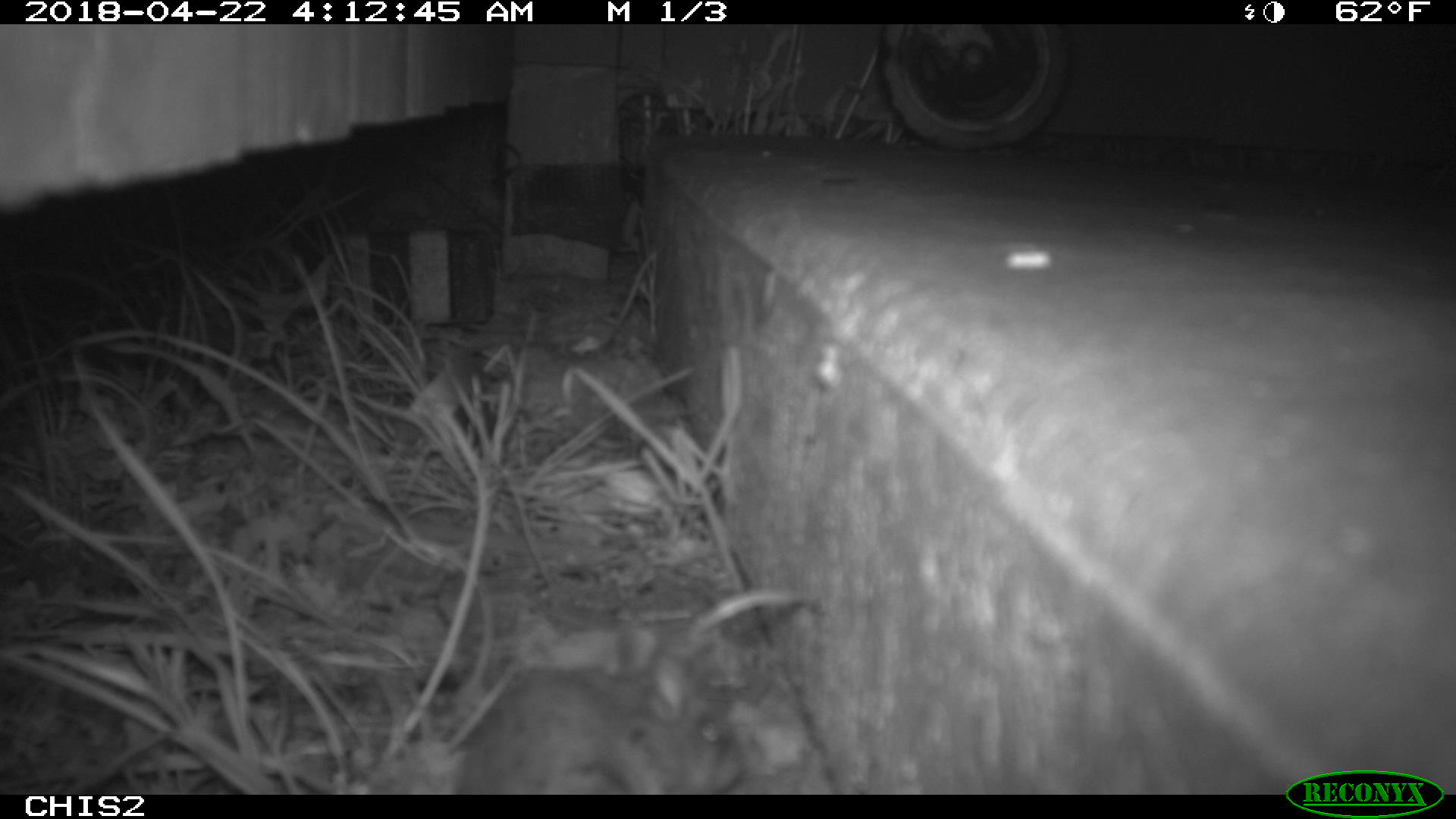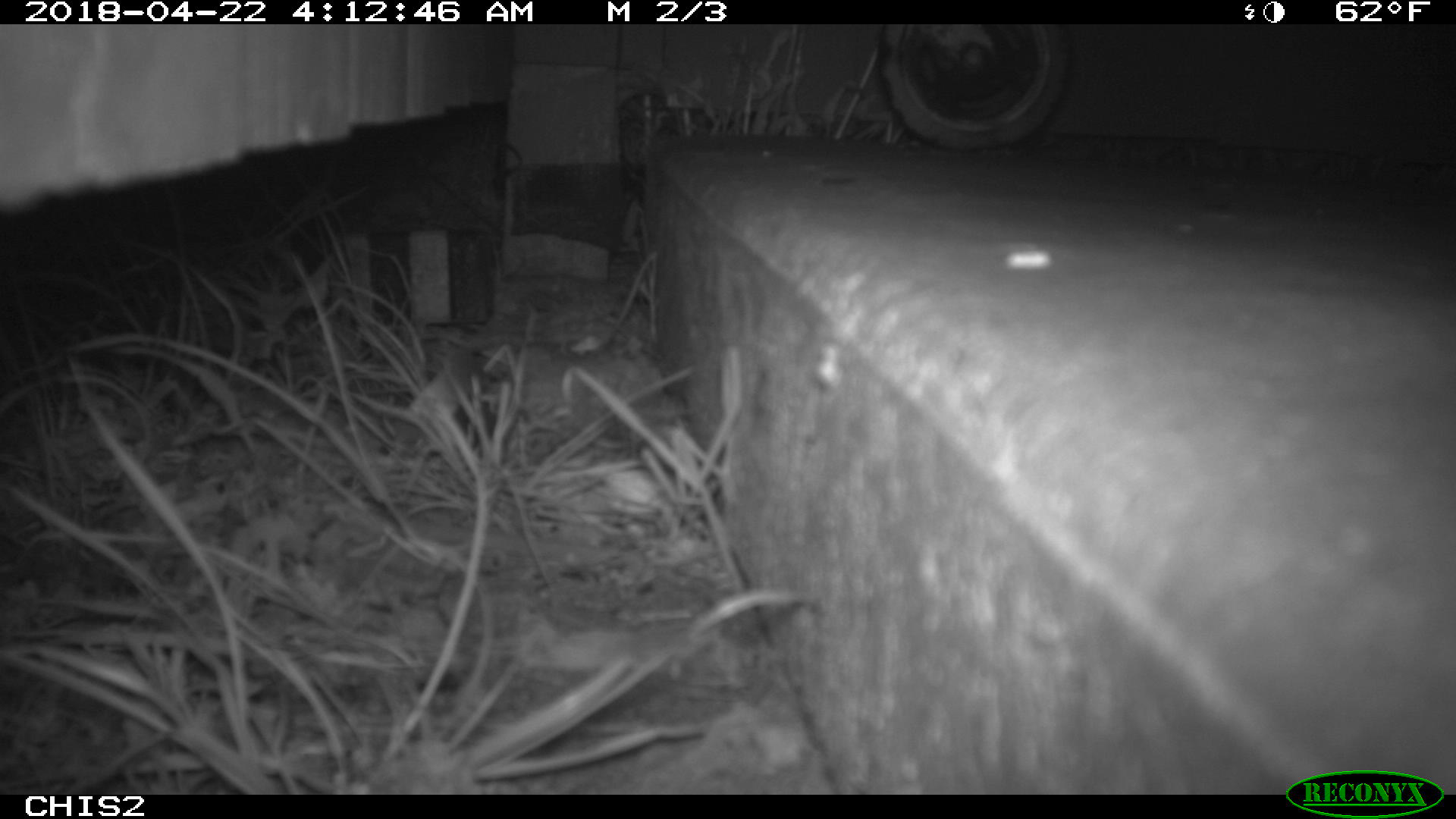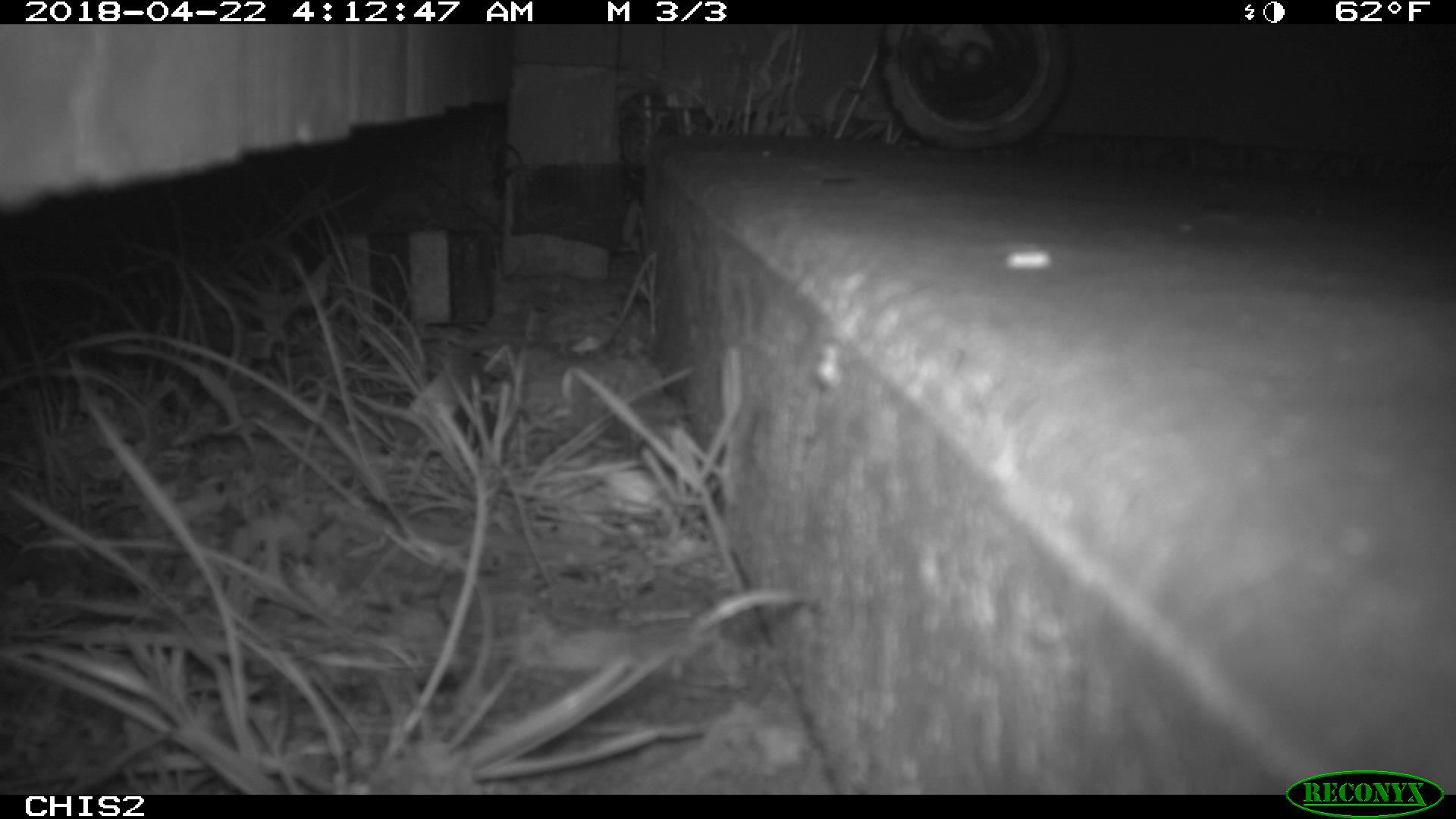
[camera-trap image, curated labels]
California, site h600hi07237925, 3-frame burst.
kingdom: Animalia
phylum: Chordata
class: Mammalia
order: Rodentia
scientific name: Rodentia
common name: rodent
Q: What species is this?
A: Rodent (Rodentia).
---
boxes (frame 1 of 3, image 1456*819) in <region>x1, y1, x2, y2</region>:
rodent: <region>452, 623, 745, 793</region>